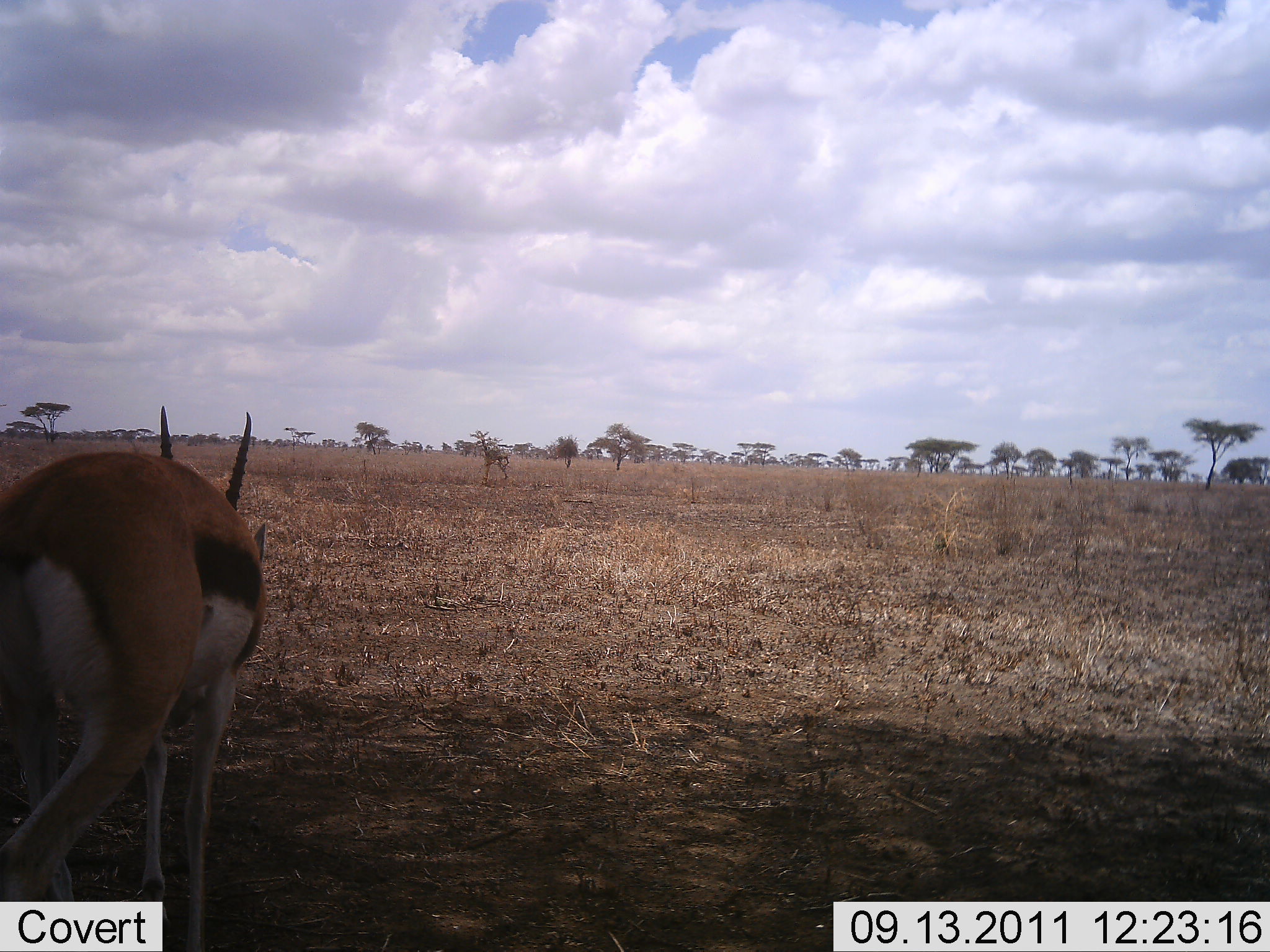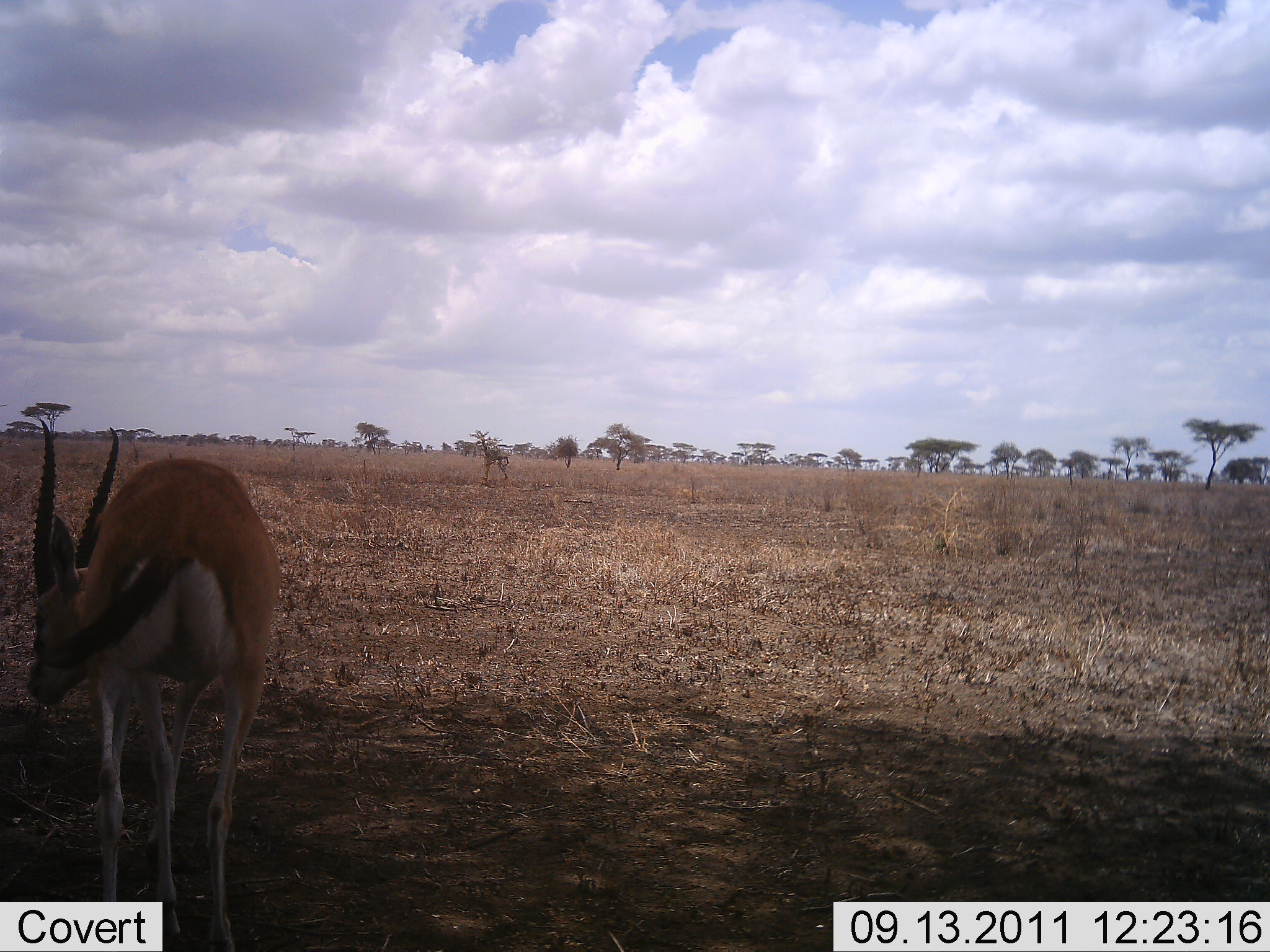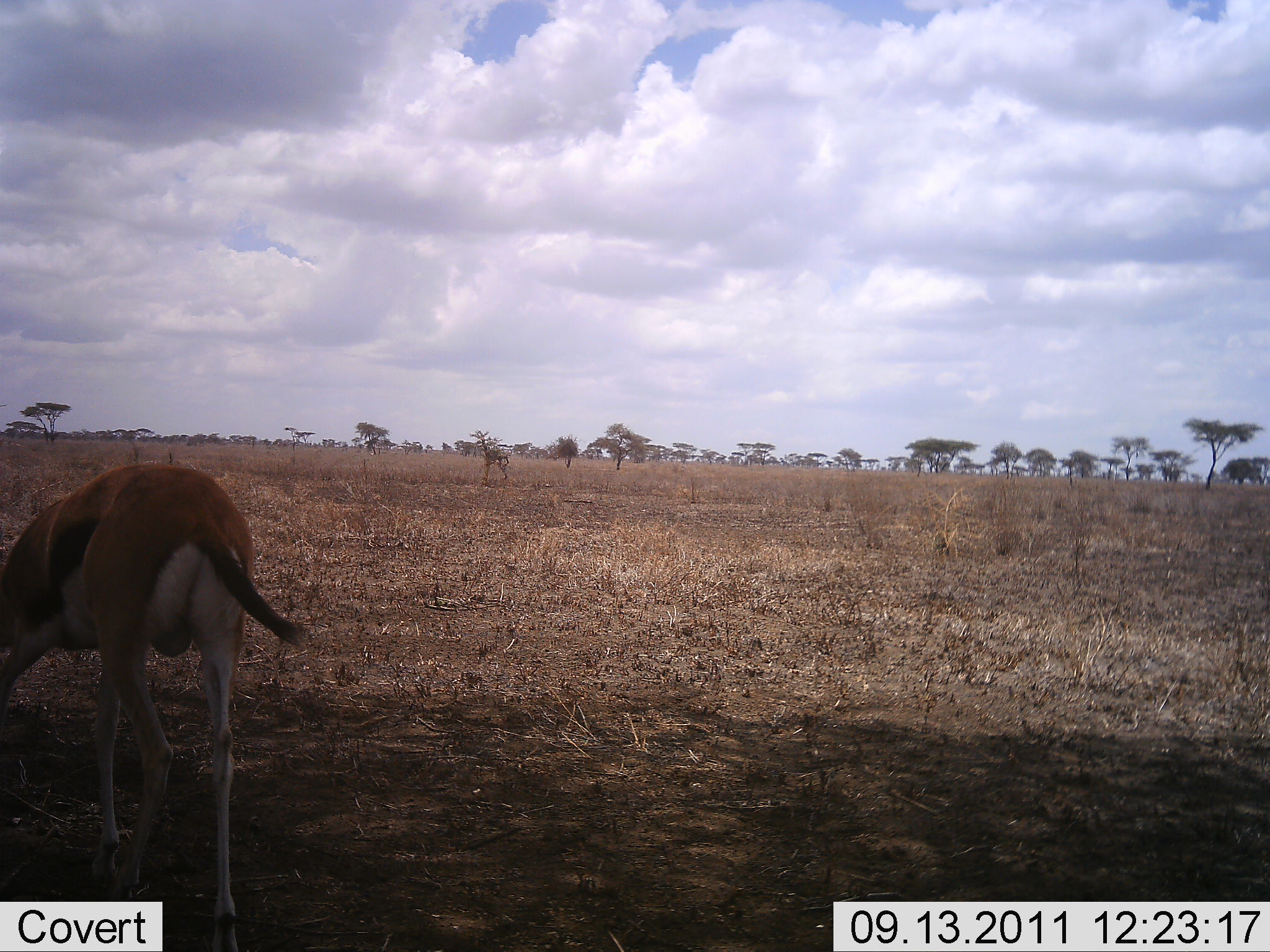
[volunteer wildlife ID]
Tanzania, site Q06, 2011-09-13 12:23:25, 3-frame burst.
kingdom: Animalia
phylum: Chordata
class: Mammalia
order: Artiodactyla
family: Bovidae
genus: Eudorcas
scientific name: Eudorcas thomsonii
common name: thomson's gazelle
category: gazellethomsons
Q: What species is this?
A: Gazellethomsons (thomson's gazelle) (Eudorcas thomsonii).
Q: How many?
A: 1.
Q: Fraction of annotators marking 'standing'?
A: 36%.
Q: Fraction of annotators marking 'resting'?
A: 0%.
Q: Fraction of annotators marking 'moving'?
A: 36%.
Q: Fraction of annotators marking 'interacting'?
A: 0%.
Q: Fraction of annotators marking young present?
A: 0%.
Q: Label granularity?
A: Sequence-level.